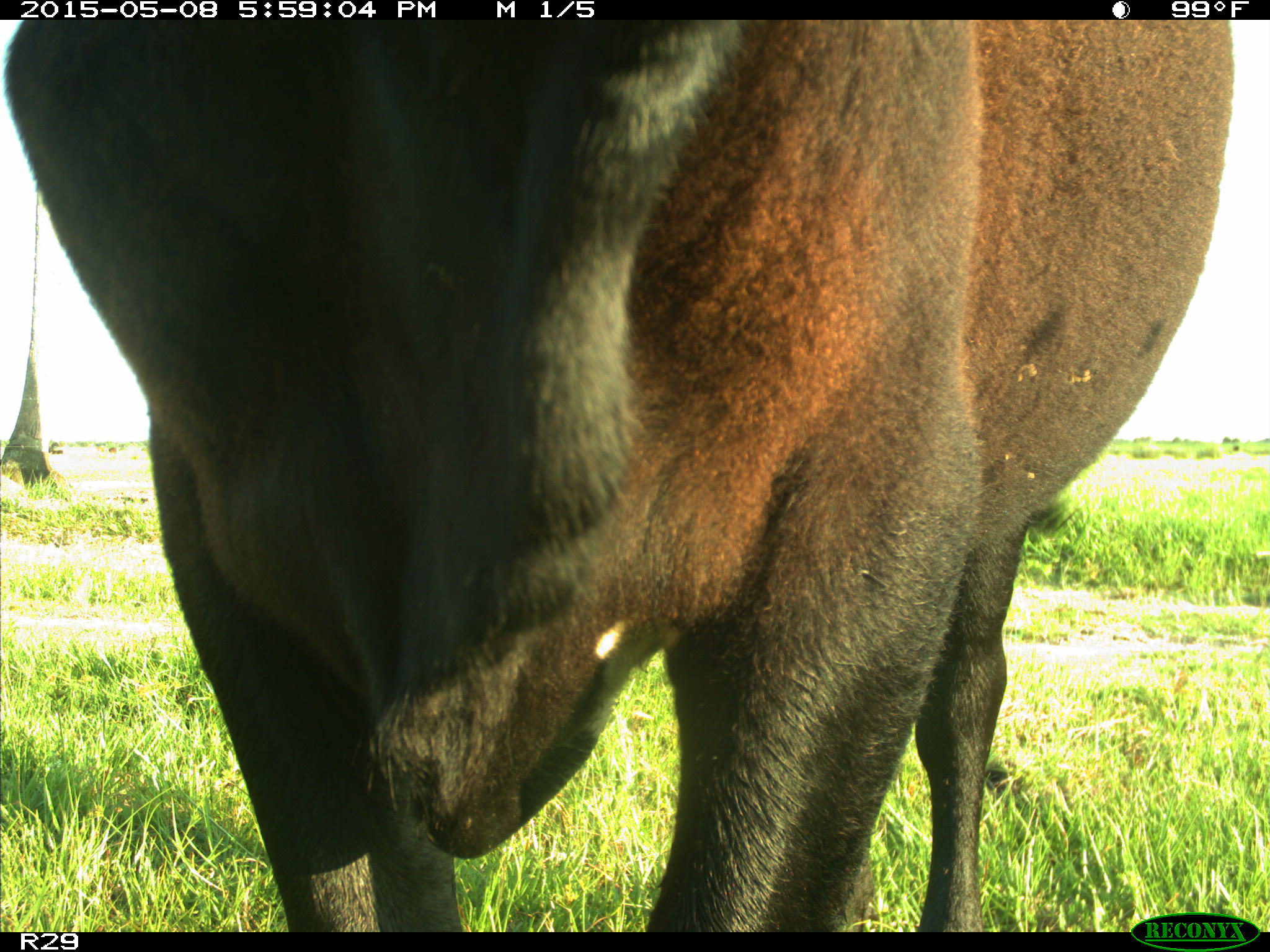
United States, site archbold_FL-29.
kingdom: Animalia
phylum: Chordata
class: Mammalia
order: Artiodactyla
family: Bovidae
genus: Bos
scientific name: Bos taurus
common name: domestic cow